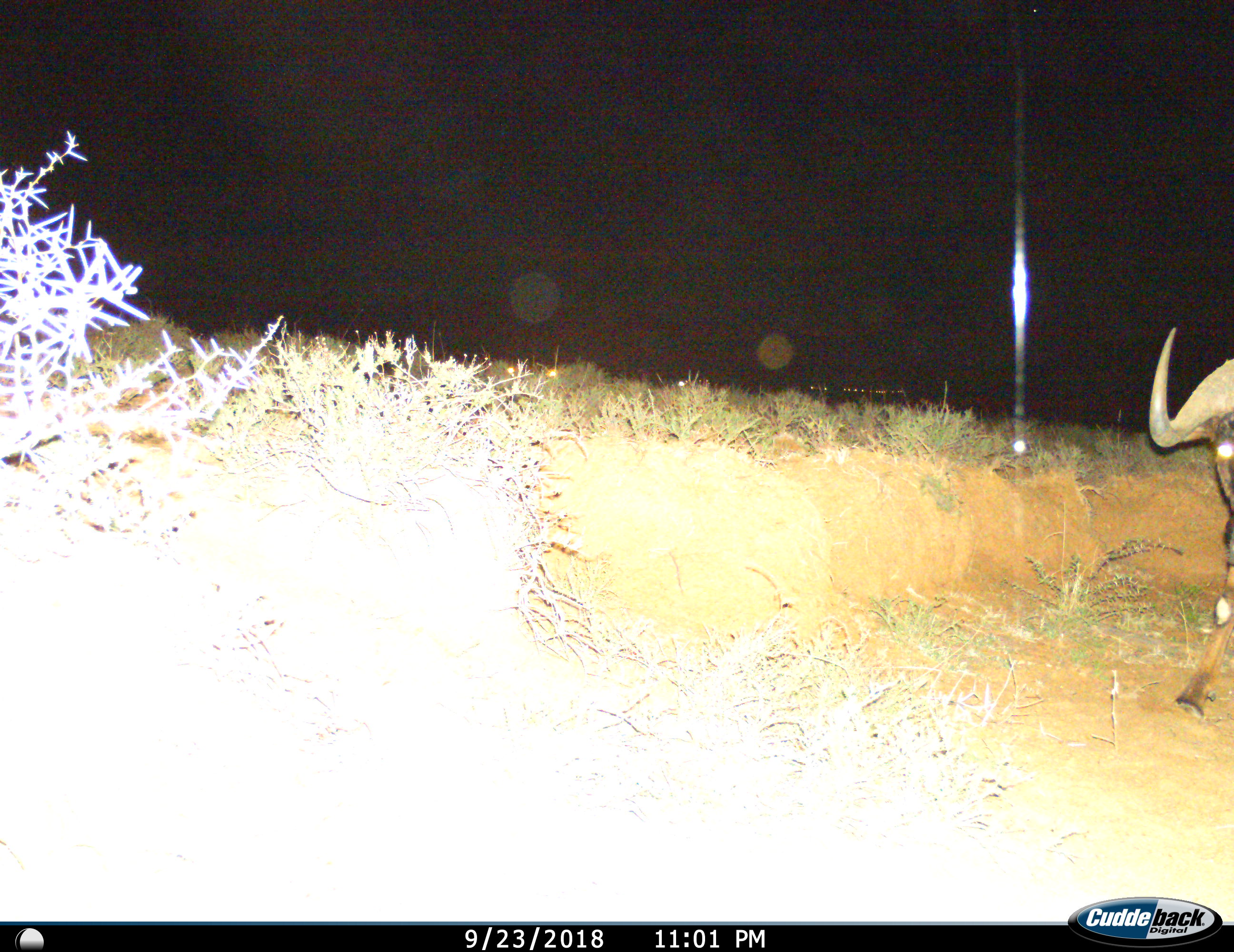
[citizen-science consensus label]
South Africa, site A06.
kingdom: Animalia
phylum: Chordata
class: Mammalia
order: Artiodactyla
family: Bovidae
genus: Syncerus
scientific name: Syncerus caffer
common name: cape buffalo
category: buffalo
Buffalo (cape buffalo) (Syncerus caffer), count 1. Behavior (volunteer vote fractions): standing 33%, resting 0%, moving 67%, interacting 0%. Young present (vote fraction): 0%. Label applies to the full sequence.